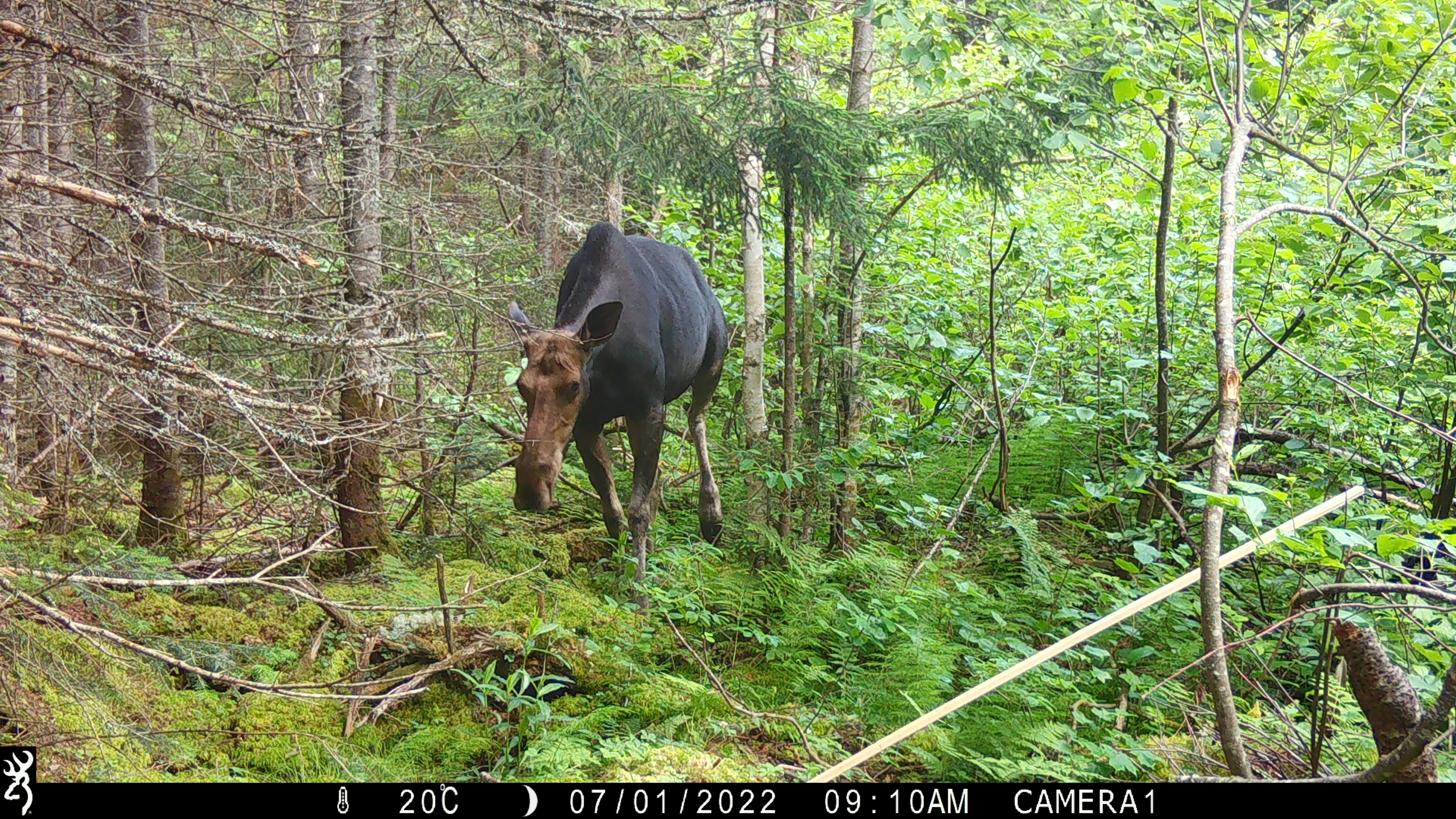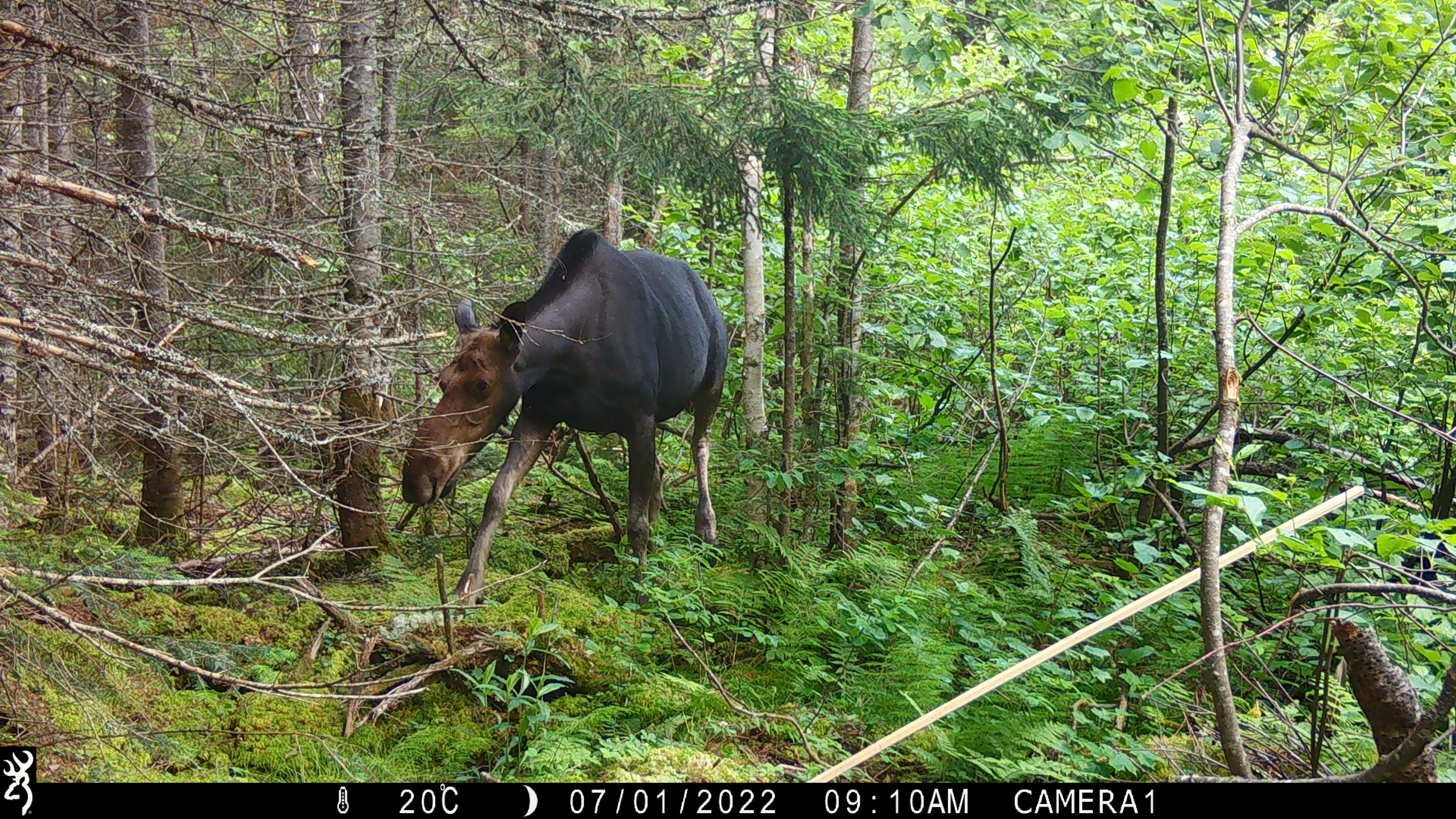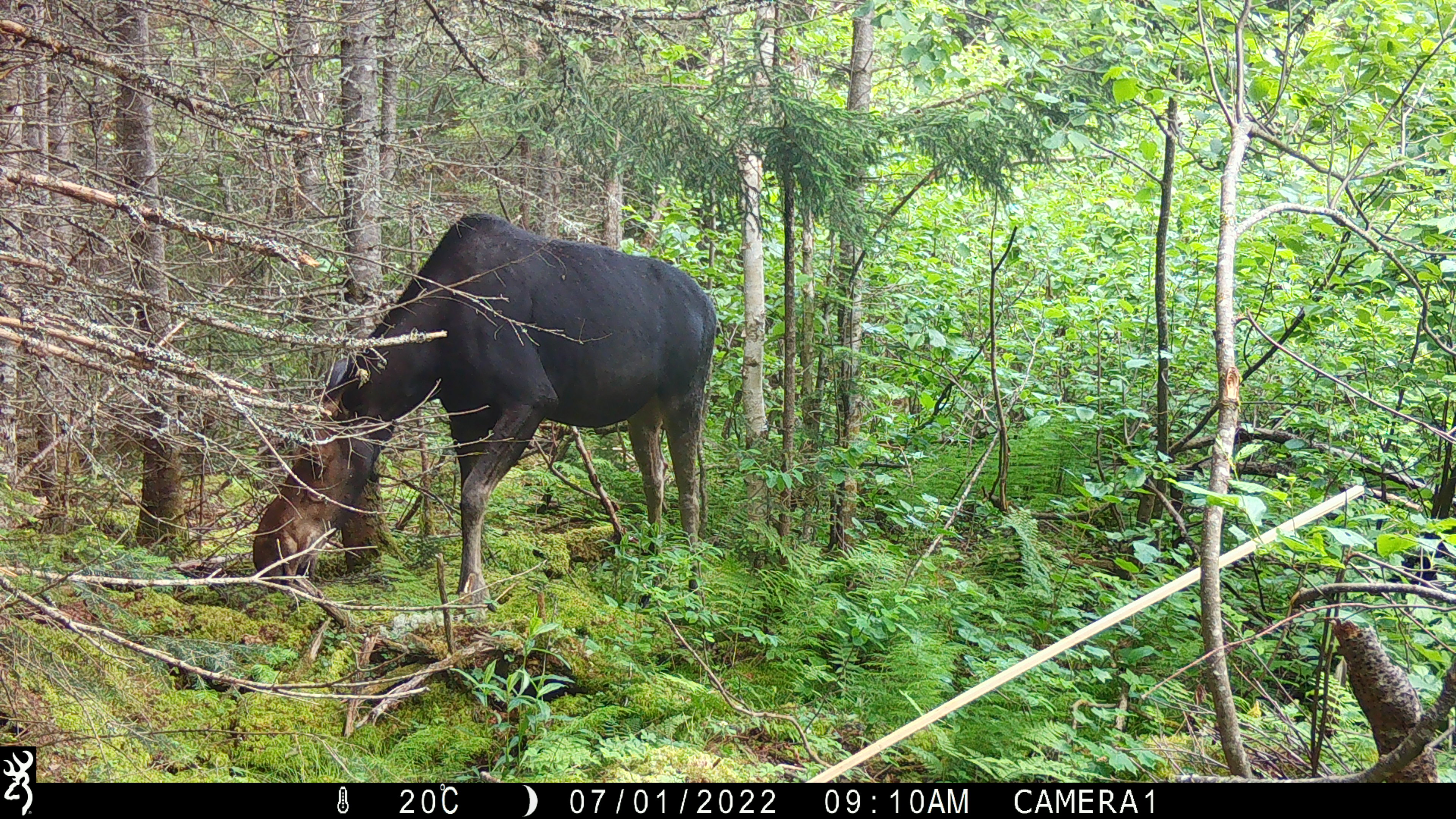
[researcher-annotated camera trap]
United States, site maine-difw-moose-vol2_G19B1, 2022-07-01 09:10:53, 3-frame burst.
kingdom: Animalia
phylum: Chordata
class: Mammalia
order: Artiodactyla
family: Cervidae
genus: Alces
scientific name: Alces alces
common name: moose